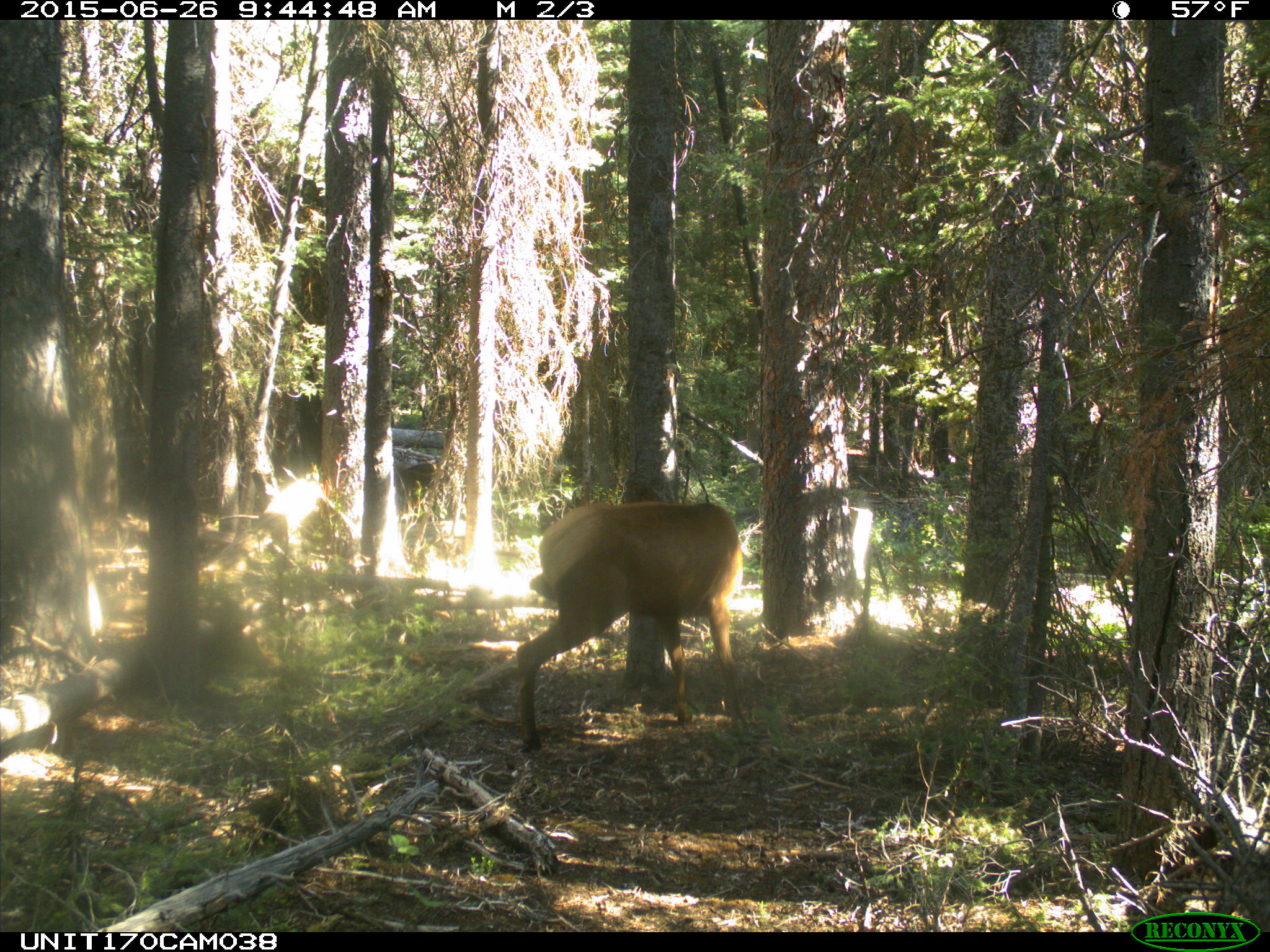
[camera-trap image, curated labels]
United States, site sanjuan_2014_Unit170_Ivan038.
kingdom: Animalia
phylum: Chordata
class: Mammalia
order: Artiodactyla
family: Cervidae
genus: Cervus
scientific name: Cervus elaphus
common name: red deer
Cervus elaphus (red deer).